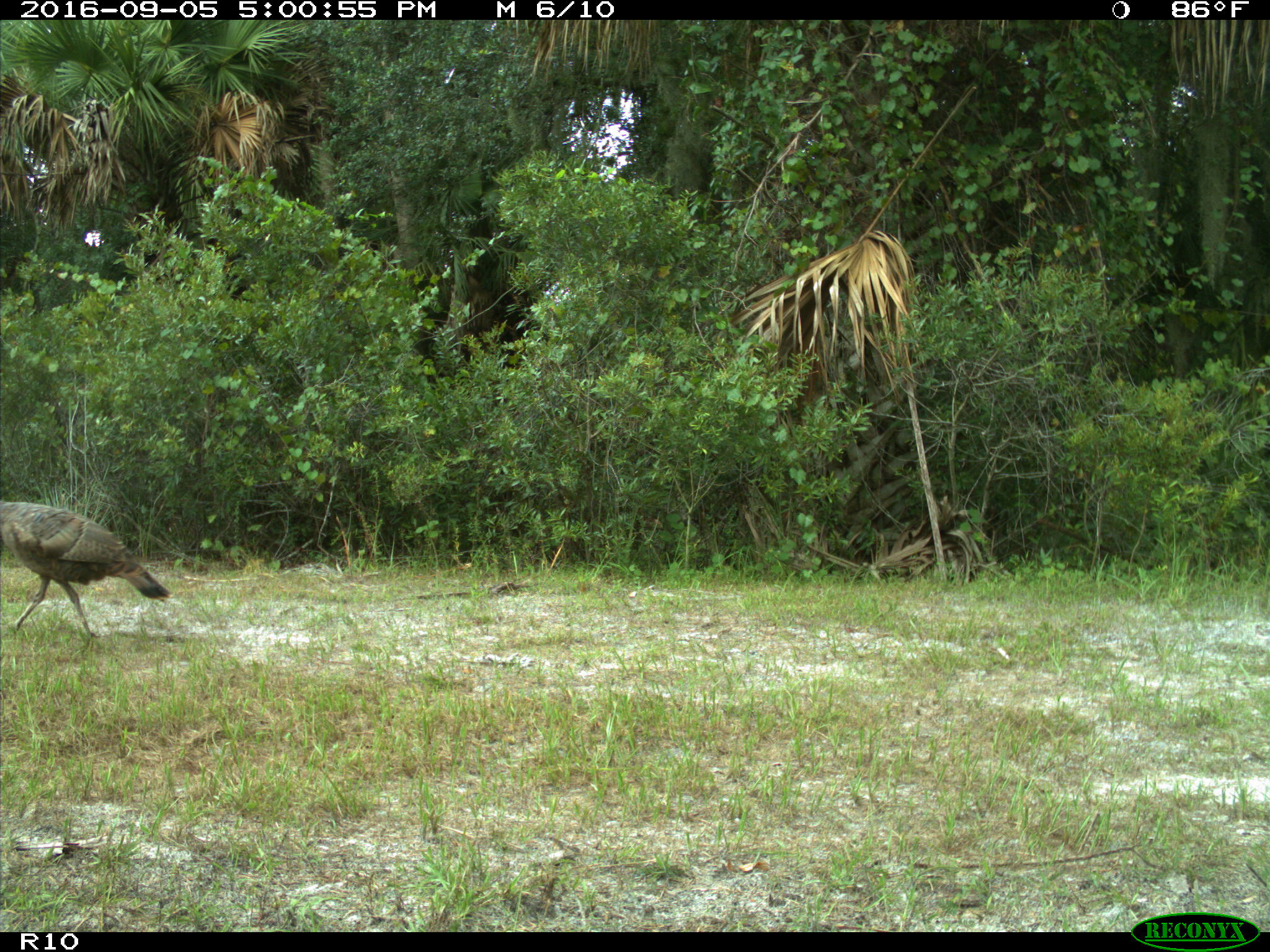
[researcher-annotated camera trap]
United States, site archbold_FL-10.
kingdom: Animalia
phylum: Chordata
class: Aves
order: Galliformes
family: Phasianidae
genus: Meleagris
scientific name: Meleagris gallopavo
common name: wild turkey